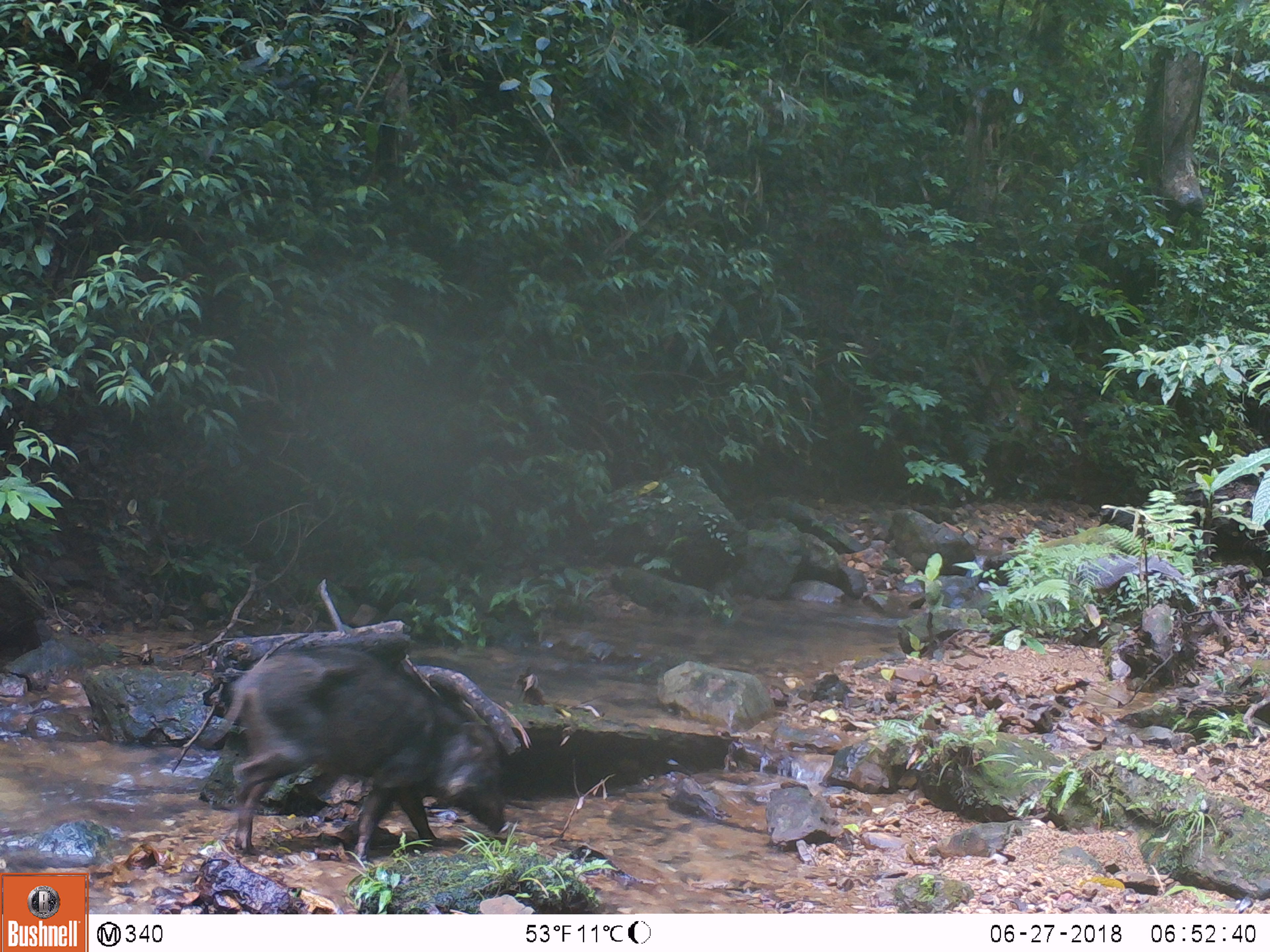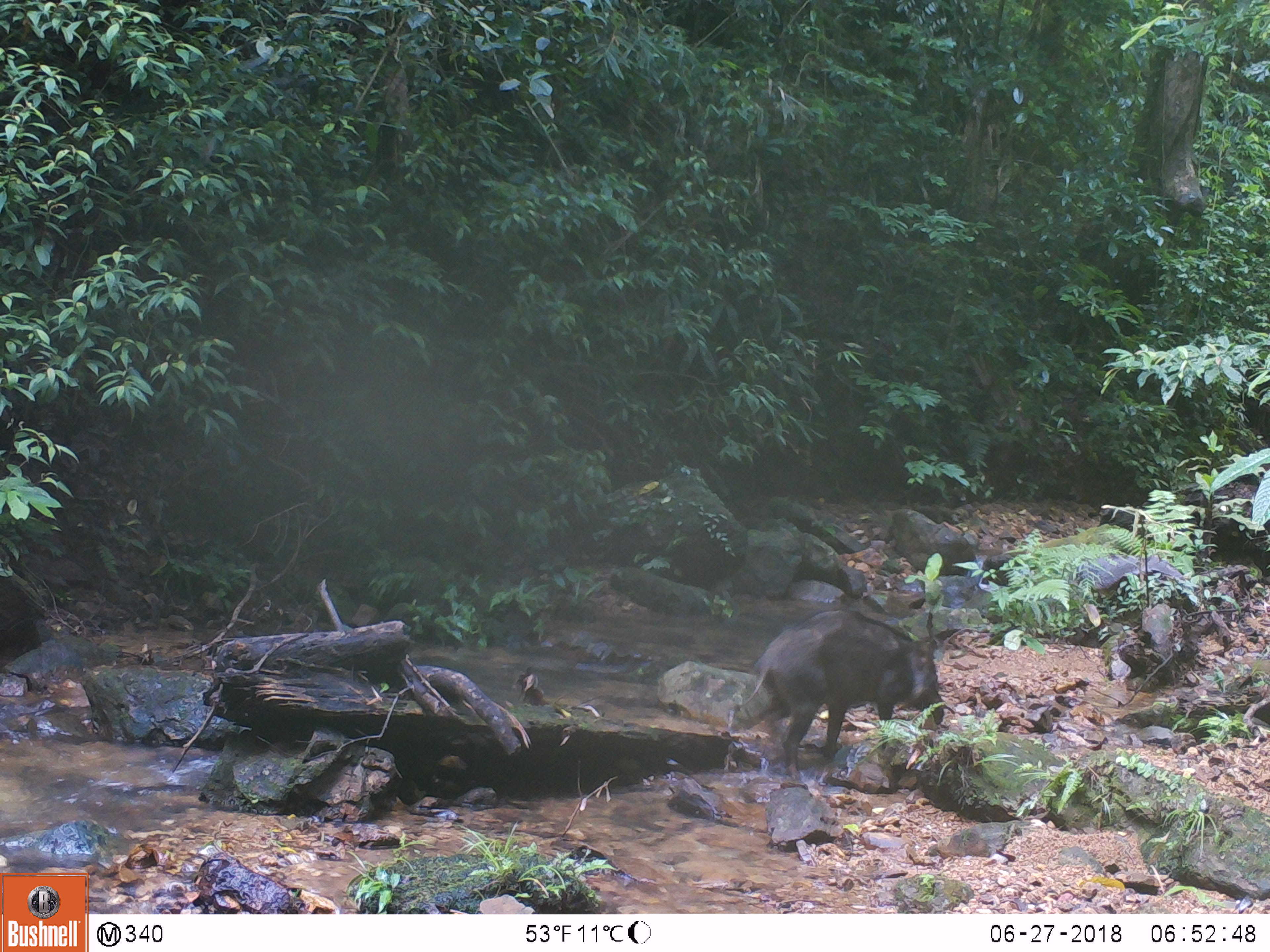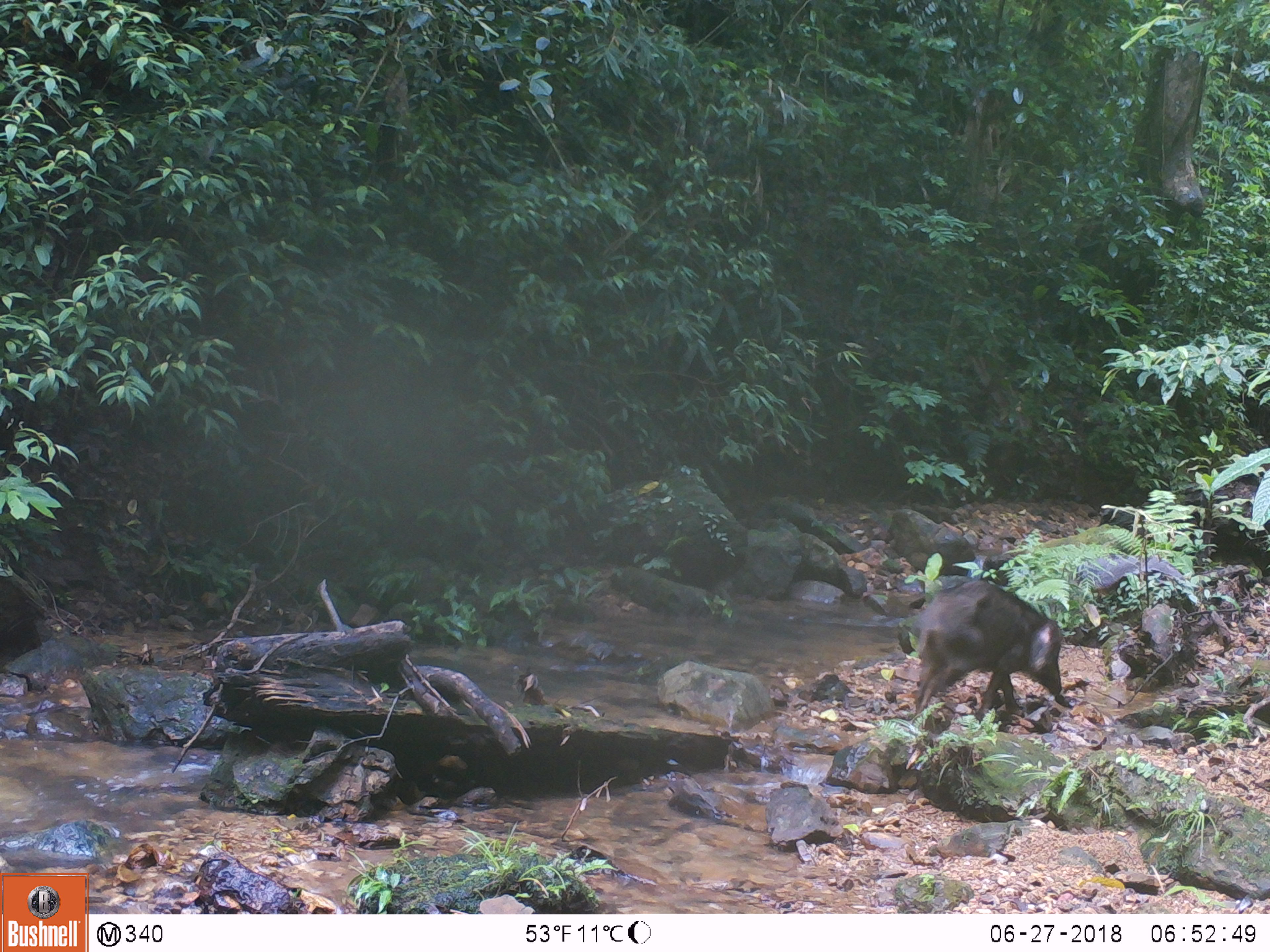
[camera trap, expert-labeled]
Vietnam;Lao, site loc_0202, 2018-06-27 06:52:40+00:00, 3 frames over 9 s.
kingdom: Animalia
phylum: Chordata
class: Mammalia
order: Artiodactyla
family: Suidae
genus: Sus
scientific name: Sus scrofa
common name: eurasian wild pig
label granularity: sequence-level